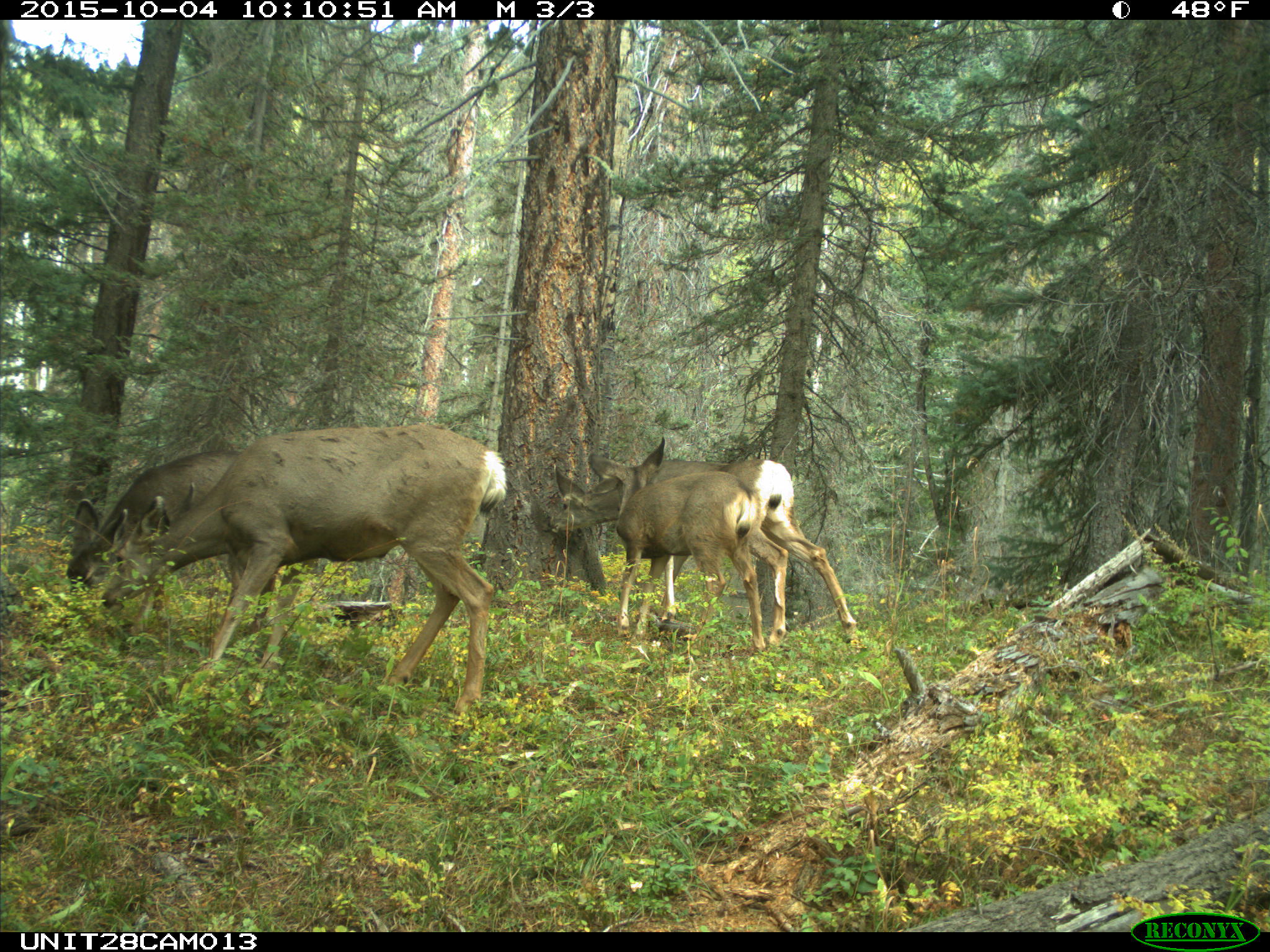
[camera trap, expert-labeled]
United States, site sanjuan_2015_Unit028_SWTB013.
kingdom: Animalia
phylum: Chordata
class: Mammalia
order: Artiodactyla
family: Cervidae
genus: Odocoileus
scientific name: Odocoileus hemionus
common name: mule deer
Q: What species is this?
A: Odocoileus hemionus (mule deer).